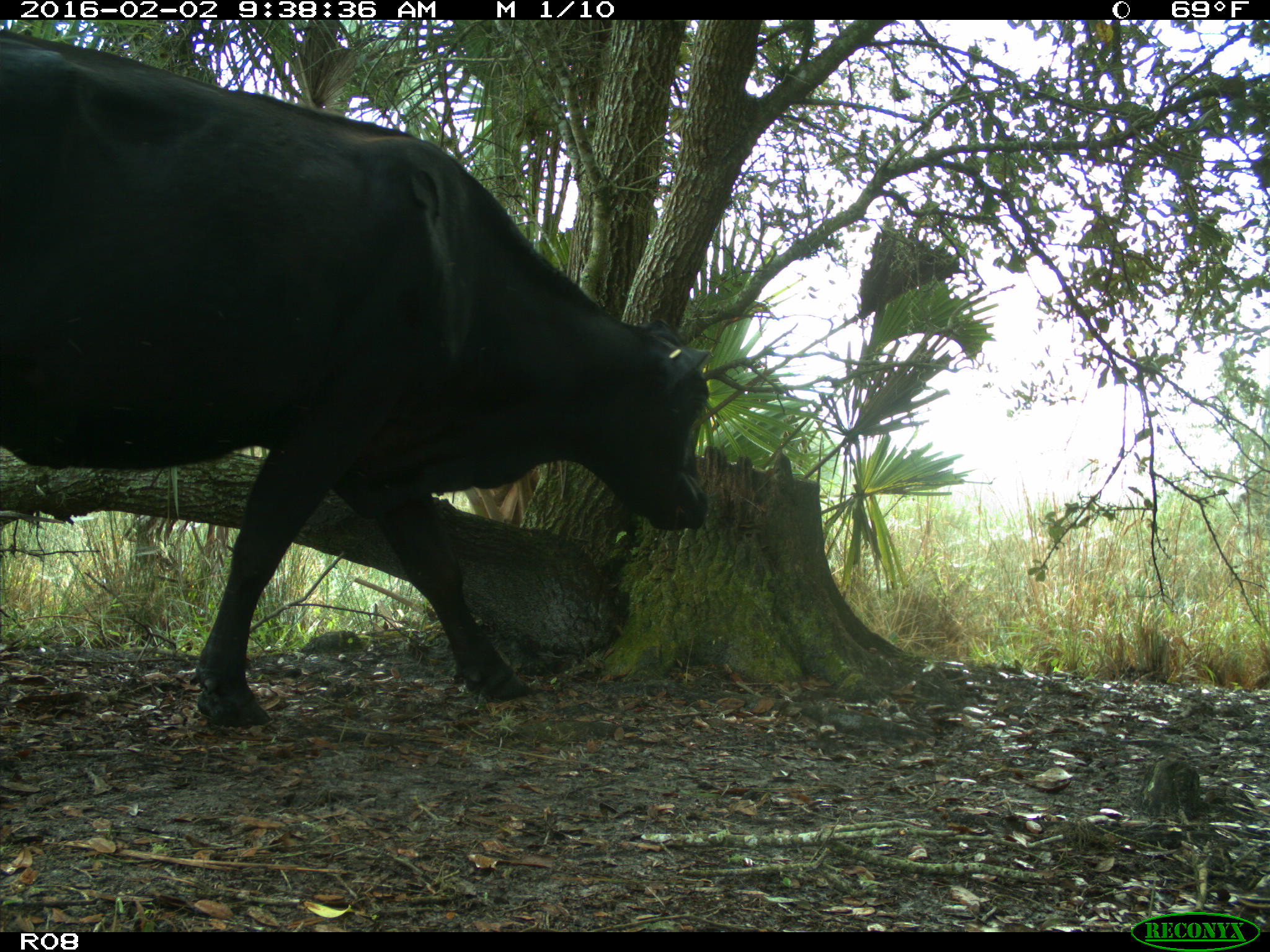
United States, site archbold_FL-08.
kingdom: Animalia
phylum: Chordata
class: Mammalia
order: Artiodactyla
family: Bovidae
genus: Bos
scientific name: Bos taurus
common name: domestic cow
Bos taurus (domestic cow).